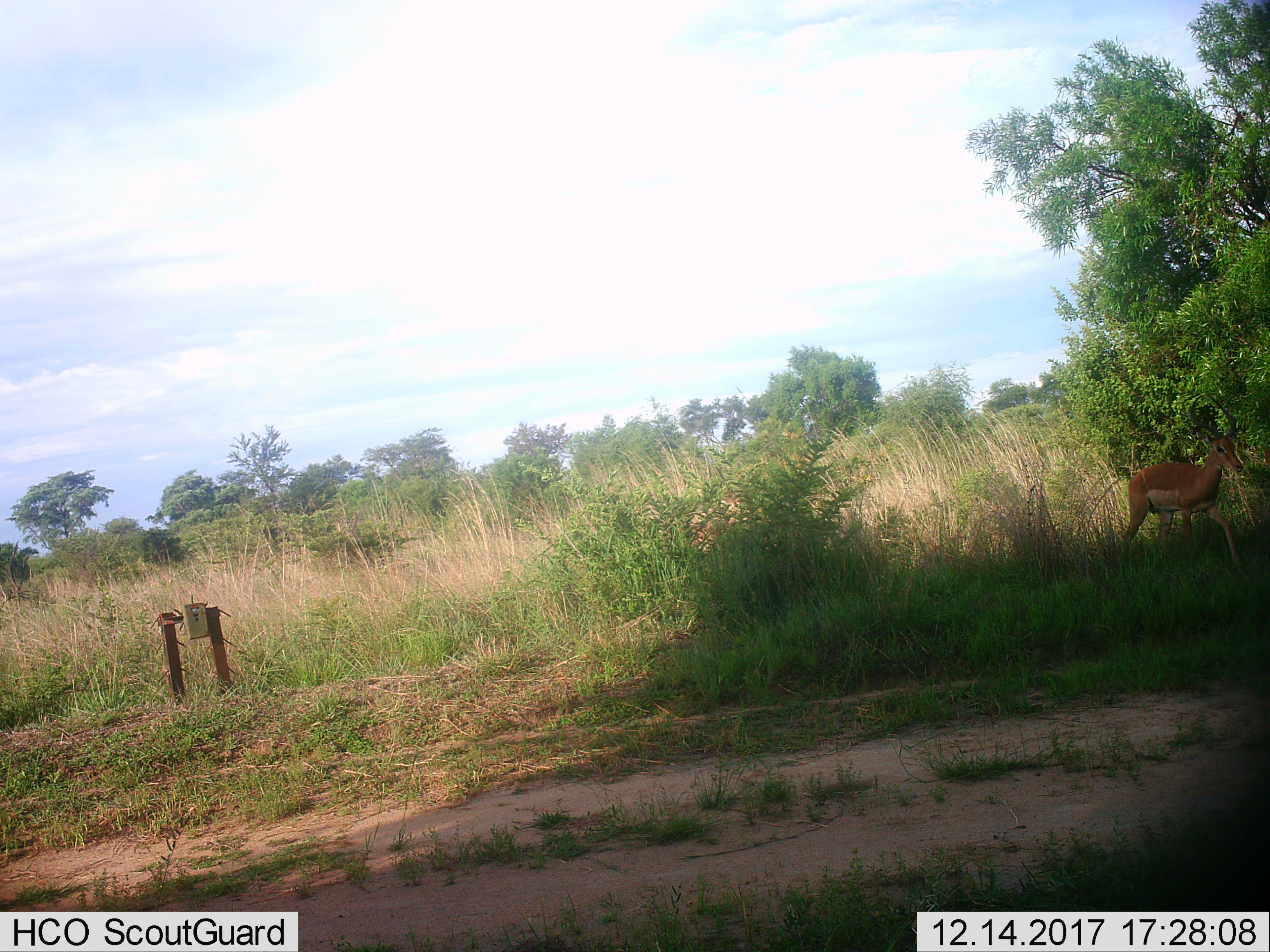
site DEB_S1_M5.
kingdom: Animalia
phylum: Chordata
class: Mammalia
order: Artiodactyla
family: Bovidae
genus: Aepyceros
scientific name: Aepyceros melampus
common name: impala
Impala (Aepyceros melampus), count 1. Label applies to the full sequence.